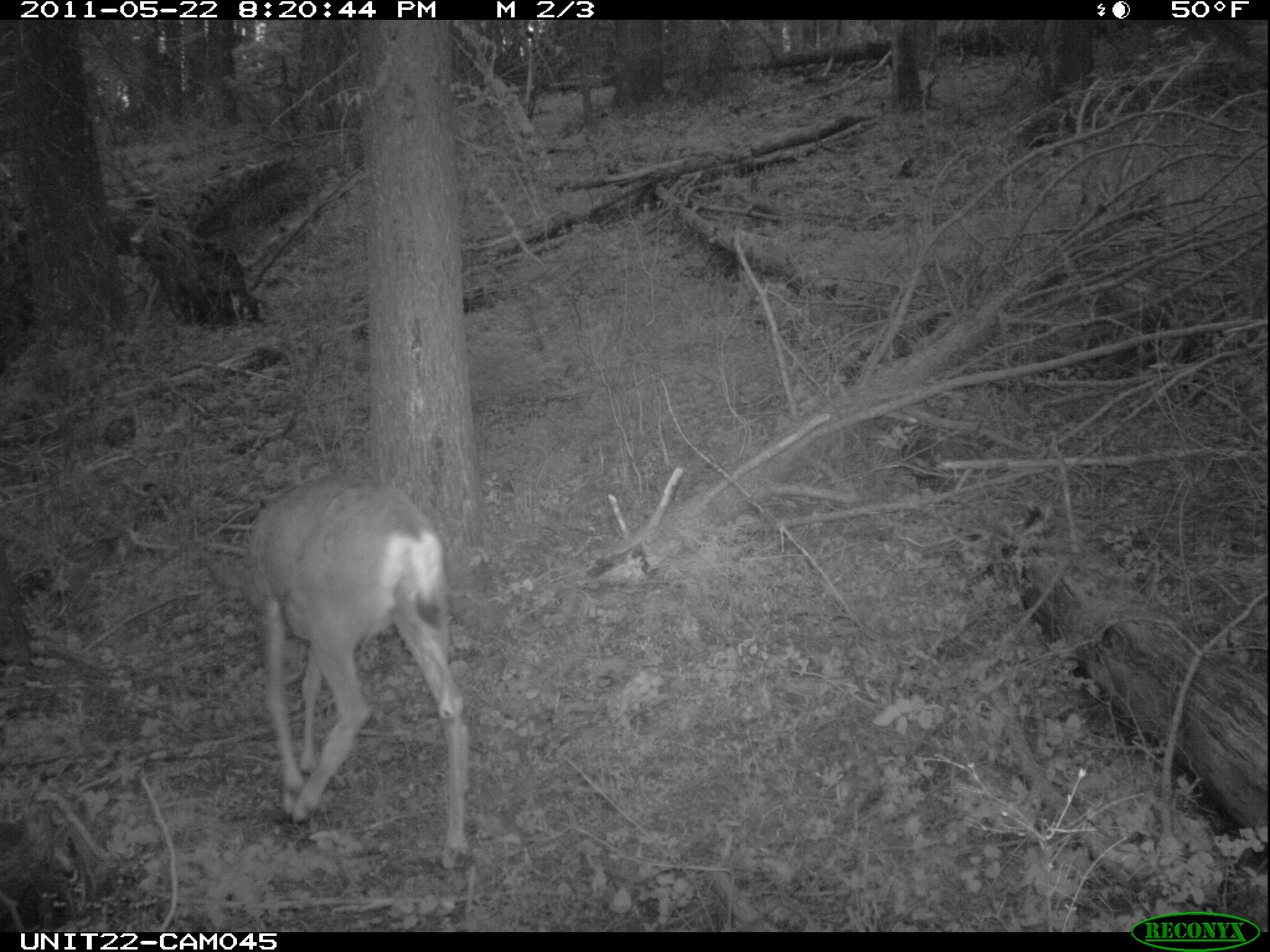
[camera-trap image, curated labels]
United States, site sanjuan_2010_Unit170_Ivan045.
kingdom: Animalia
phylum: Chordata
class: Mammalia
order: Artiodactyla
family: Cervidae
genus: Odocoileus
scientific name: Odocoileus hemionus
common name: mule deer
Odocoileus hemionus (mule deer).